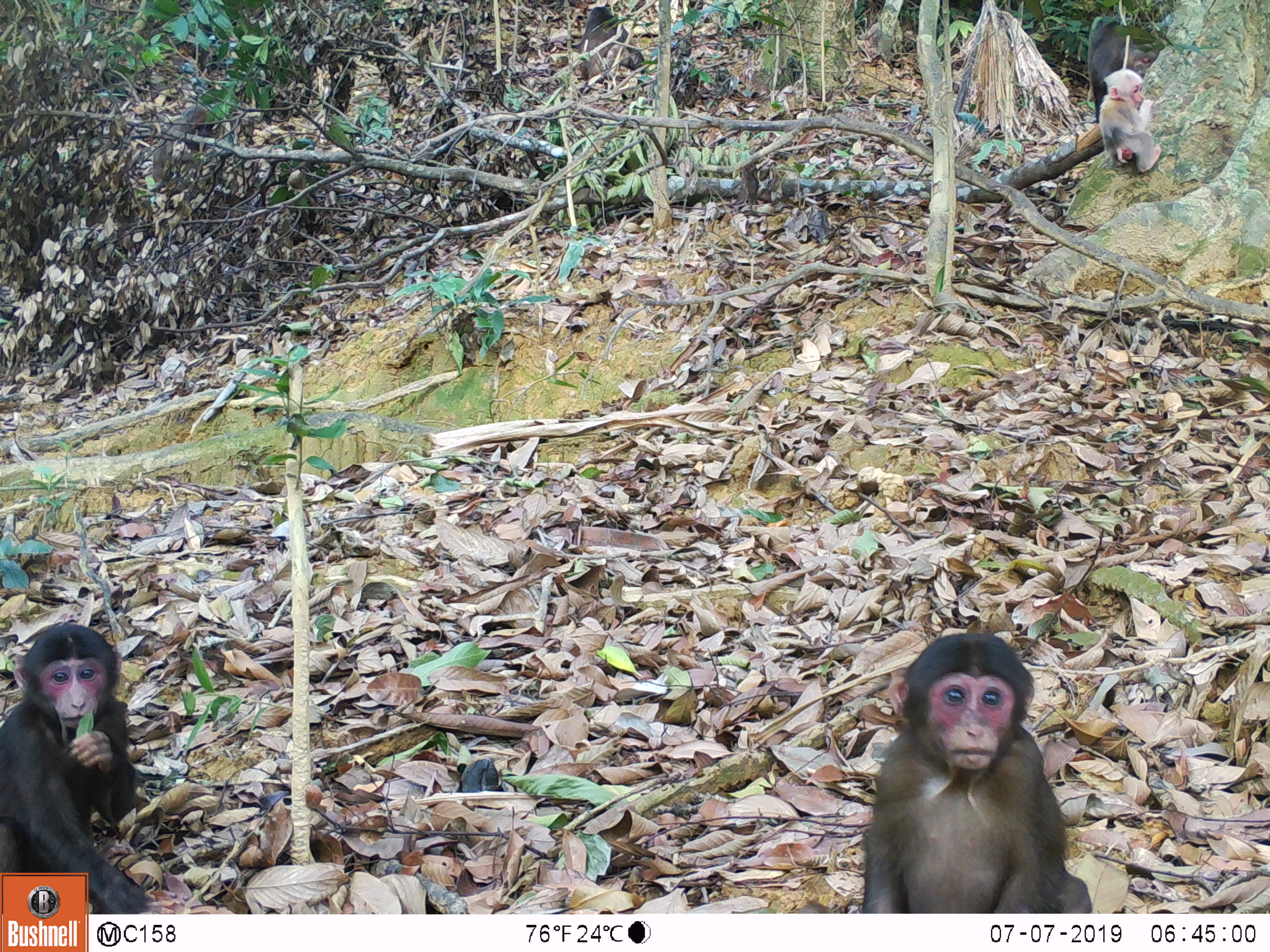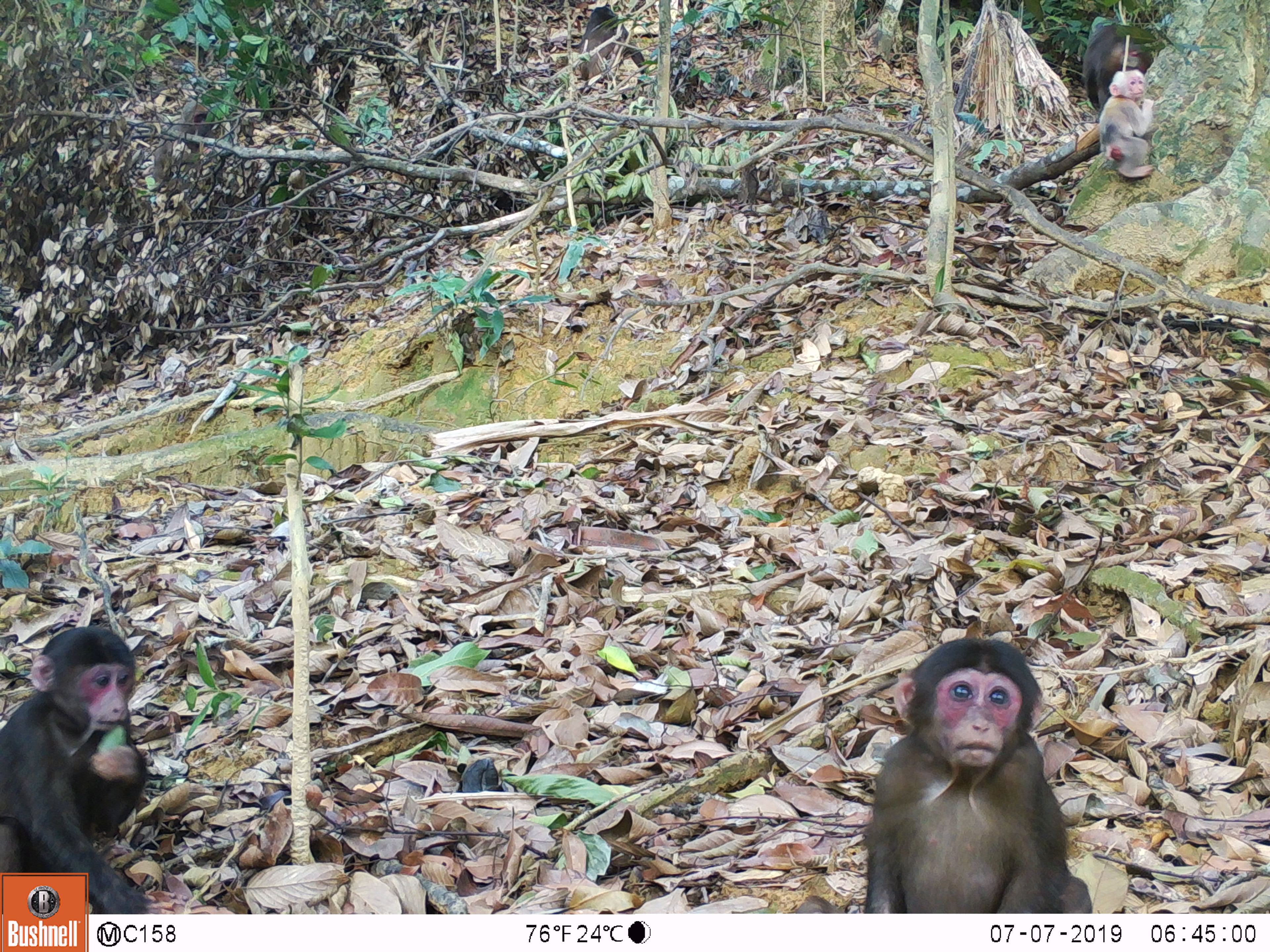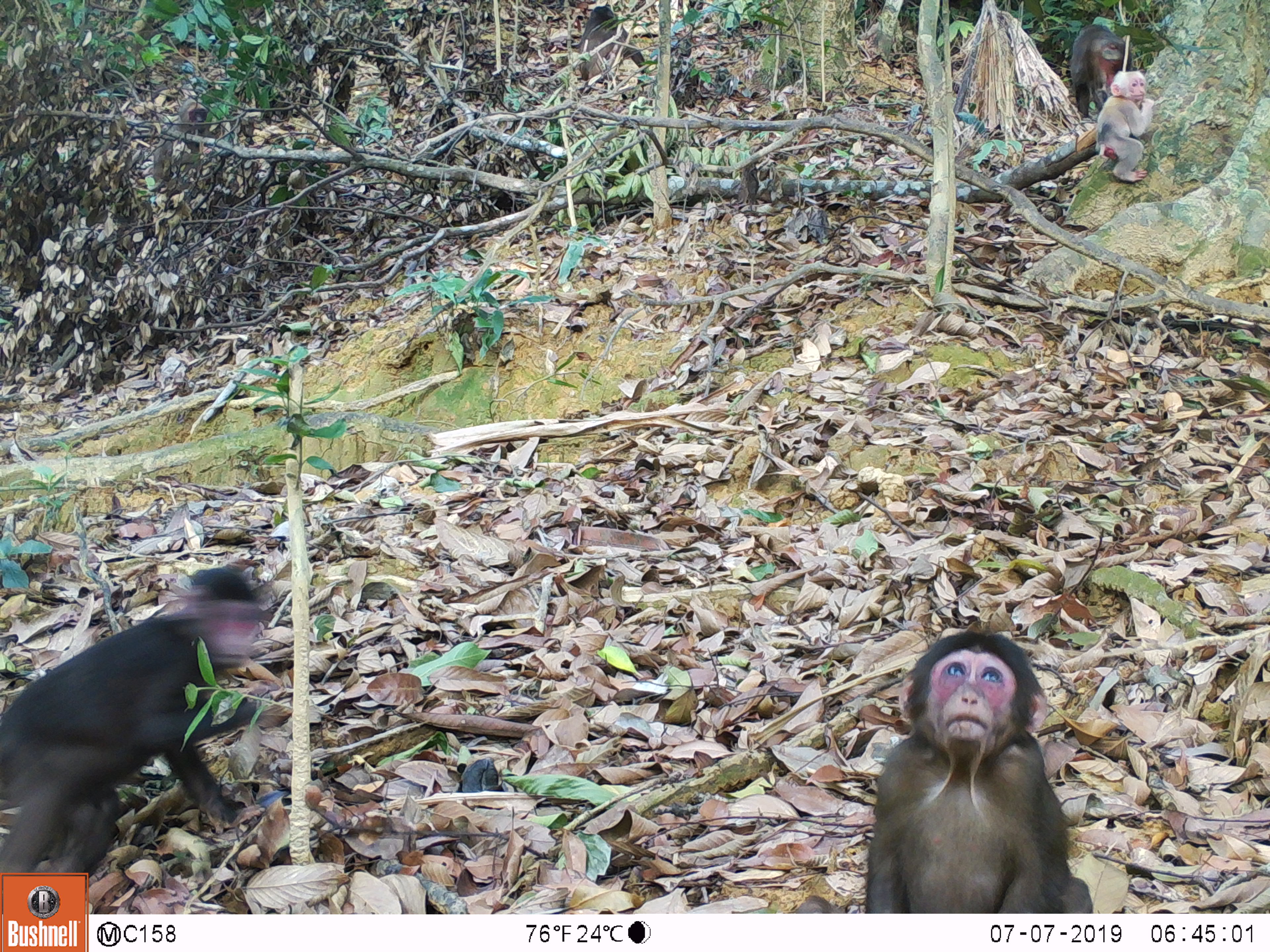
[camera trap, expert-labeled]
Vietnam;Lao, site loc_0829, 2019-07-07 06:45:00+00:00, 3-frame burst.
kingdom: Animalia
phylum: Chordata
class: Mammalia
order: Primates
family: Cercopithecidae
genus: Macaca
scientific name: Macaca arctoides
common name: stump-tailed macaque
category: stump tailed macaque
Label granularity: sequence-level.